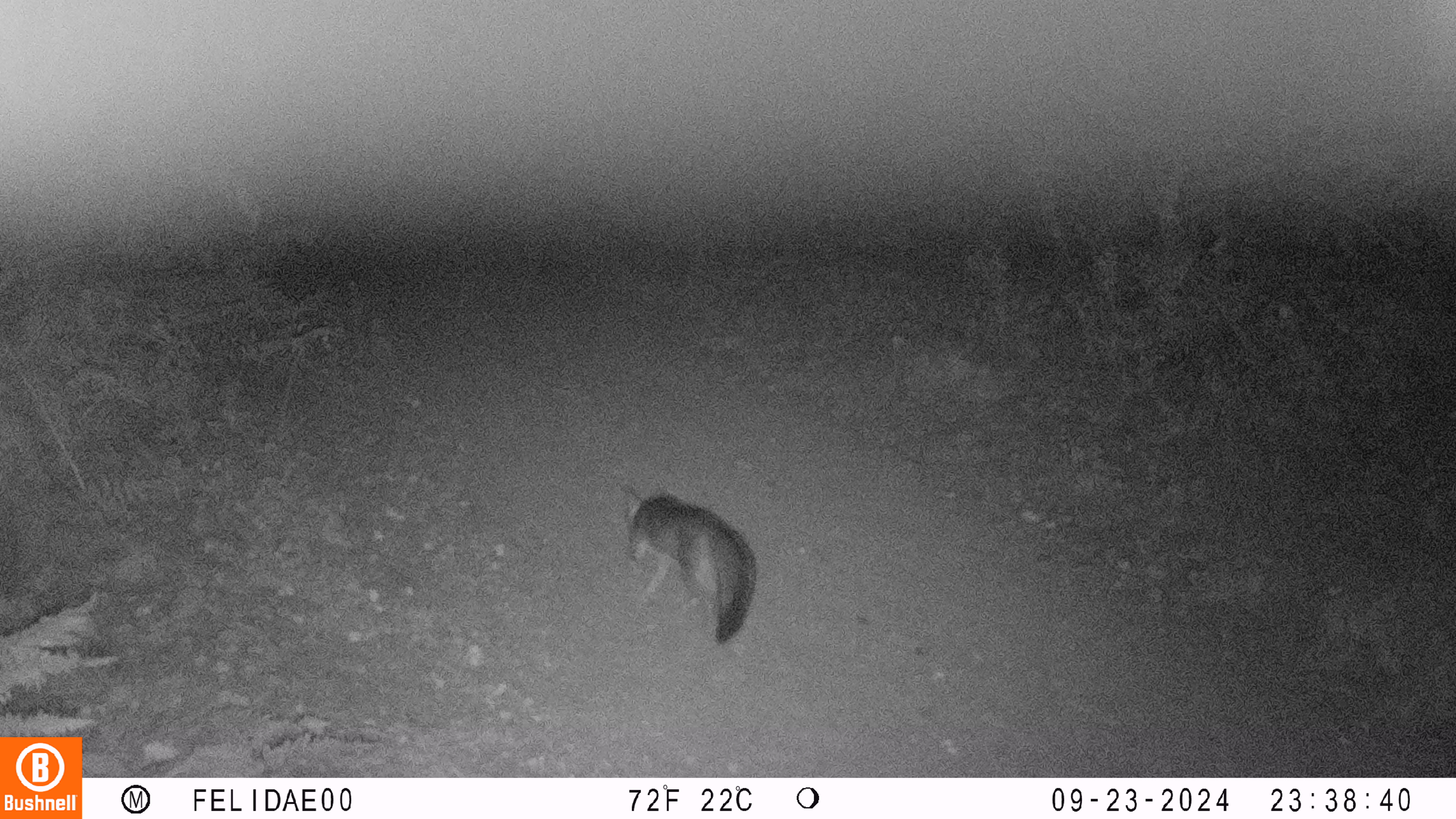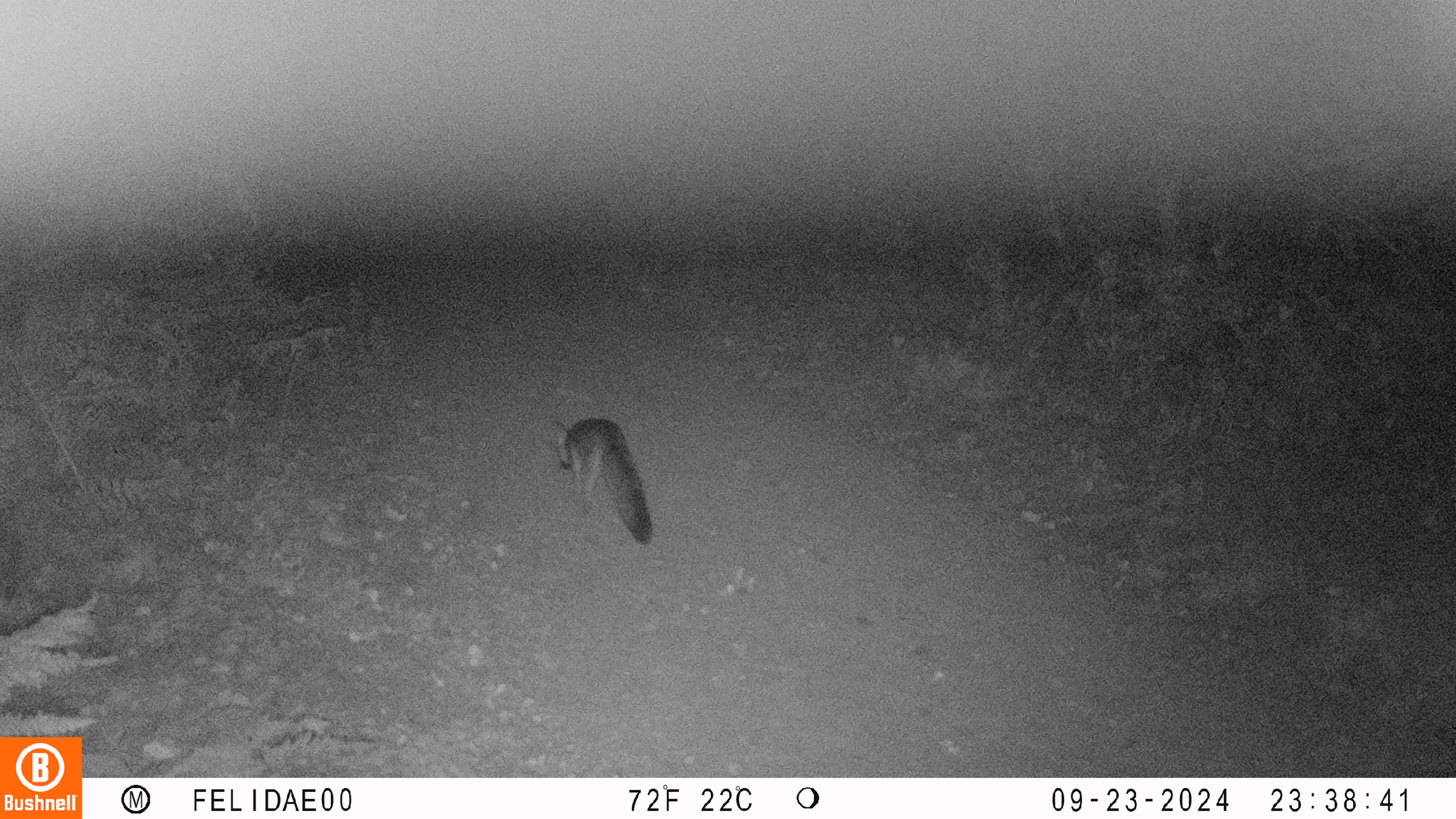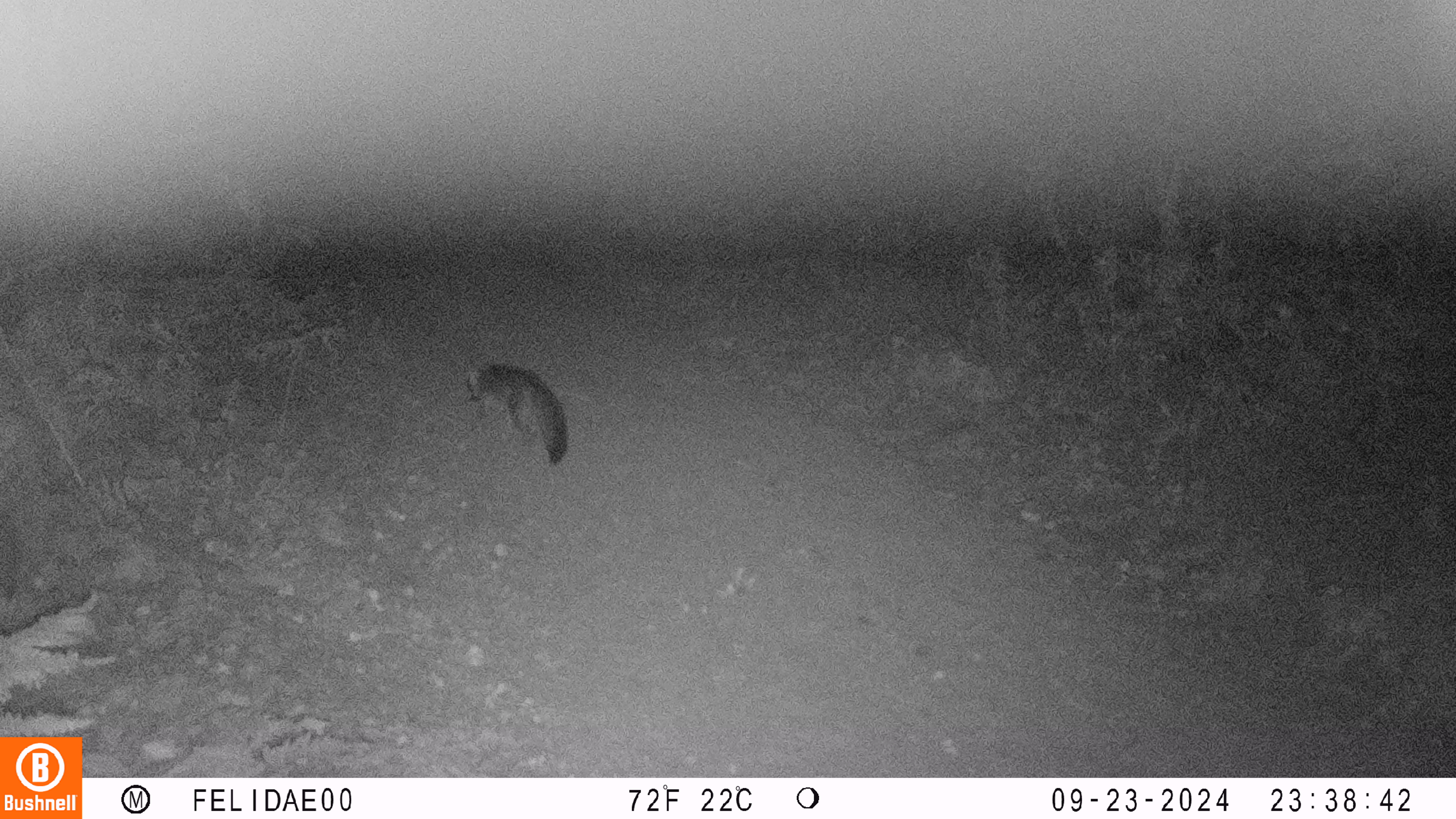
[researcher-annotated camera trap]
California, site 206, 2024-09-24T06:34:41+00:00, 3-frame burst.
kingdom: Animalia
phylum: Chordata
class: Mammalia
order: Carnivora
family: Canidae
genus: Urocyon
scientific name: Urocyon cinereoargenteus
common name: gray fox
Gray fox (Urocyon cinereoargenteus).